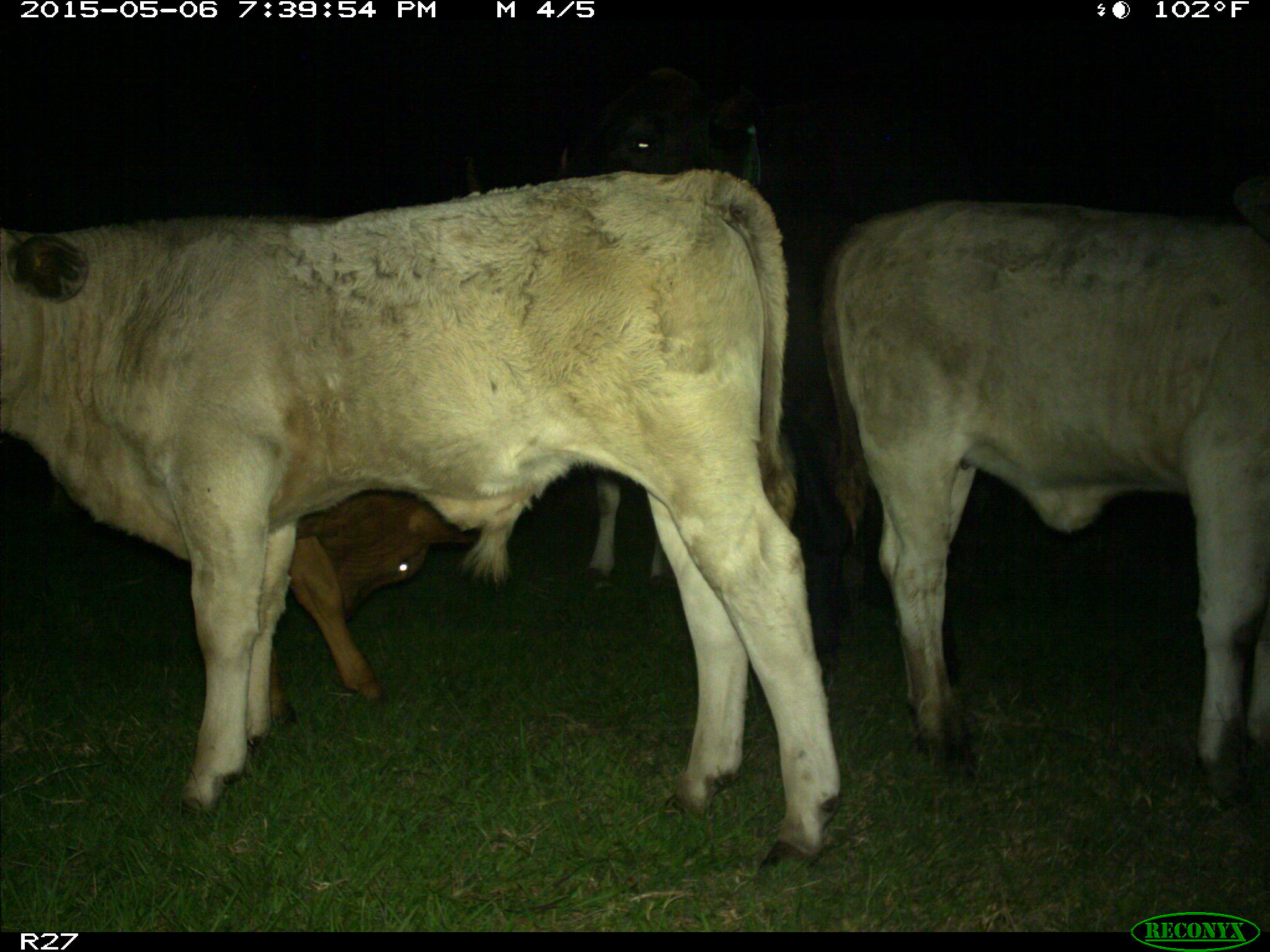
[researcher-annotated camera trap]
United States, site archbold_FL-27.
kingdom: Animalia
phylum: Chordata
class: Mammalia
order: Artiodactyla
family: Bovidae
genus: Bos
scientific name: Bos taurus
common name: domestic cow